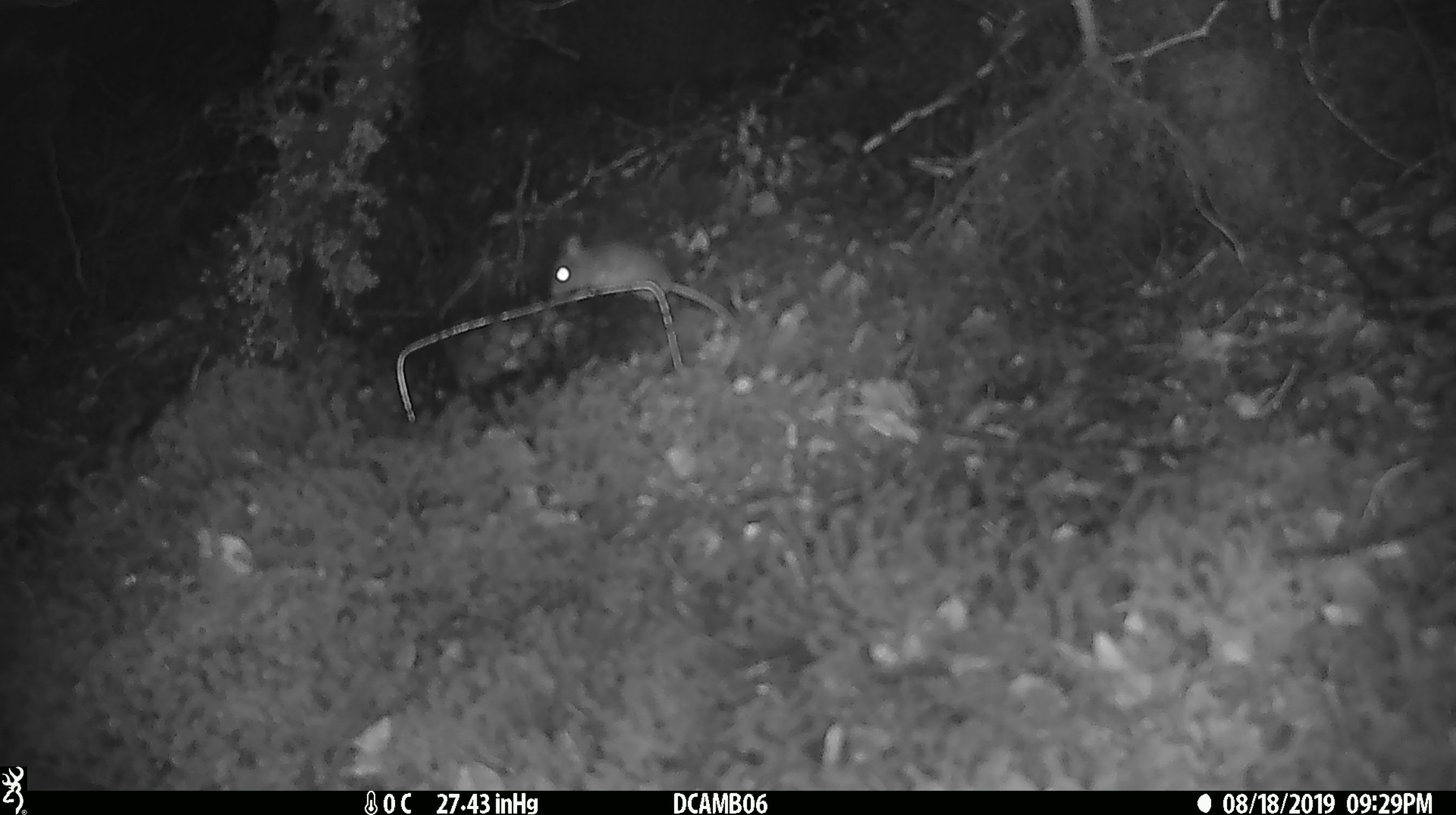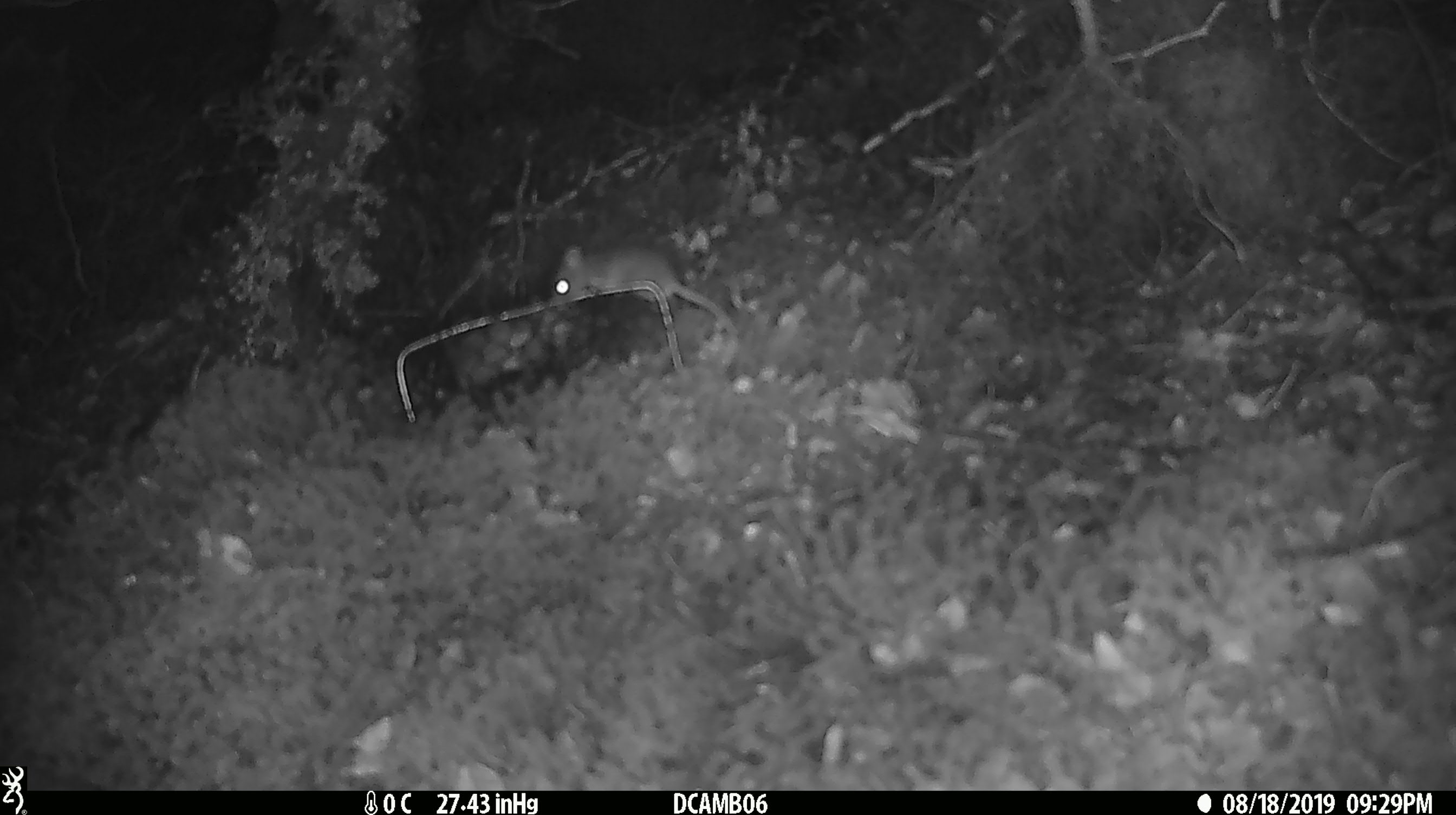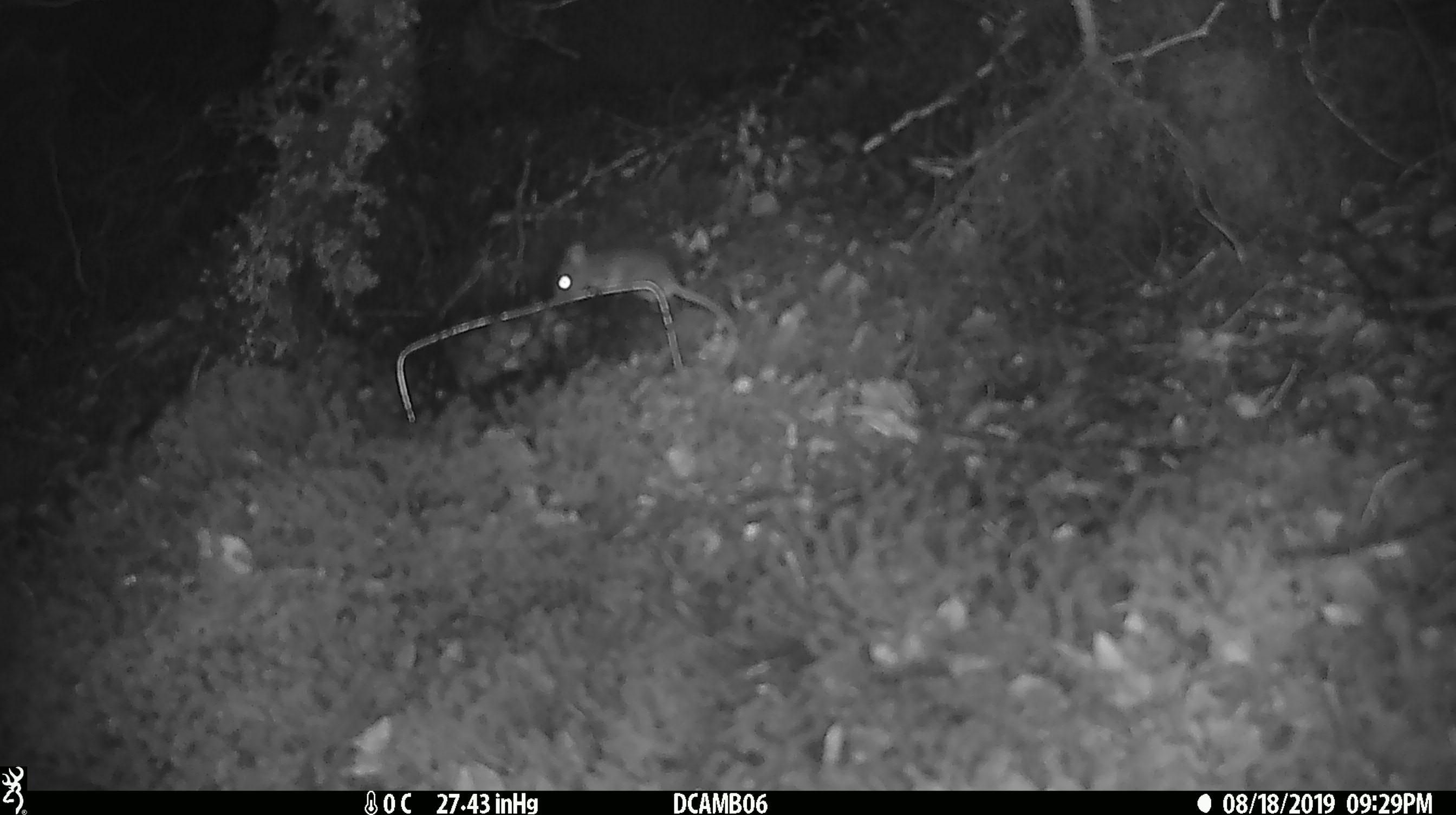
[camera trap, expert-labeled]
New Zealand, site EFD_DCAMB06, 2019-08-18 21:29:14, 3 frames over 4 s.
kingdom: Animalia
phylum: Chordata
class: Mammalia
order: Rodentia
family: Muridae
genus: Mus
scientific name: Mus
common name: mouse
Mouse (Mus).